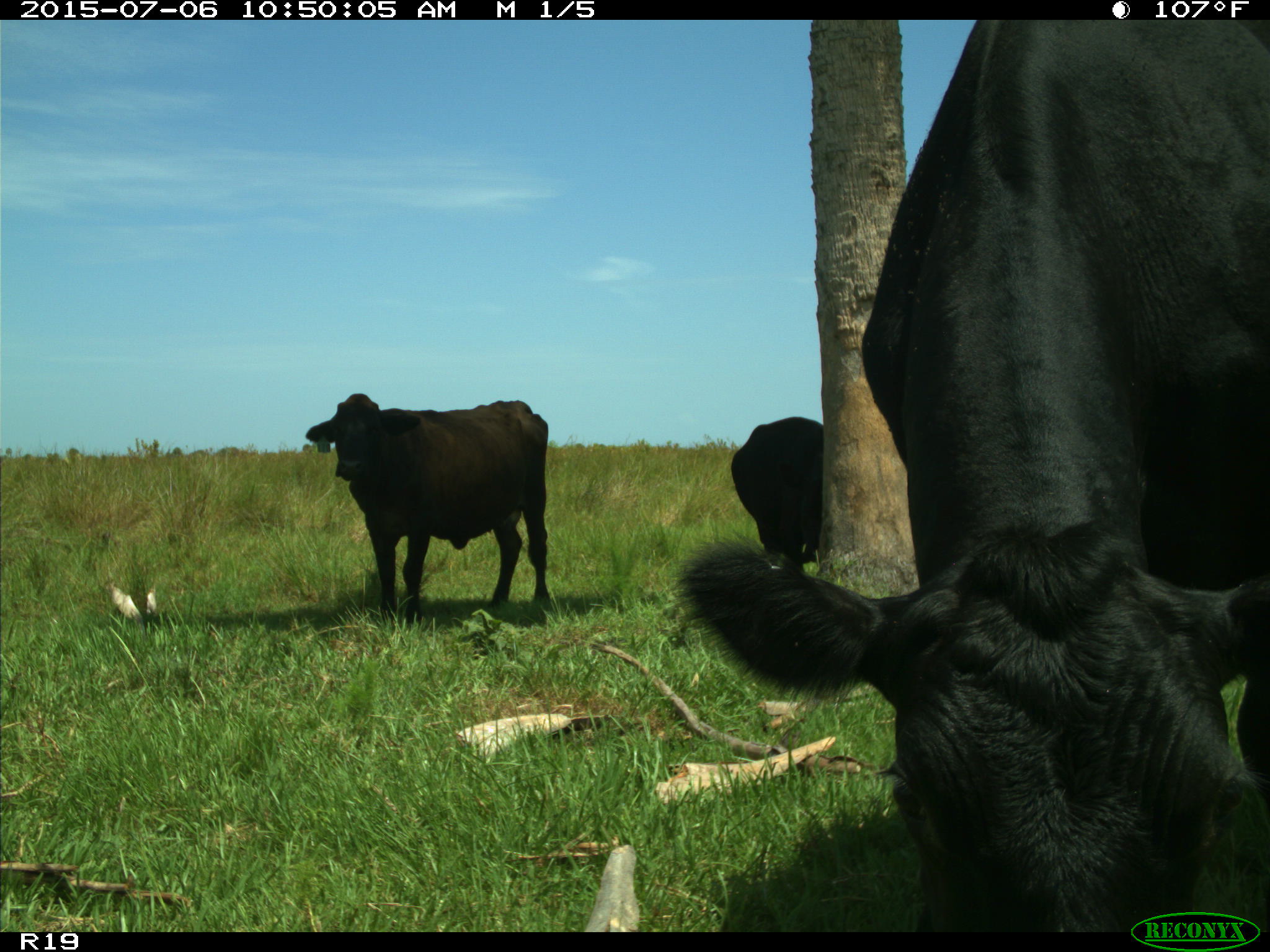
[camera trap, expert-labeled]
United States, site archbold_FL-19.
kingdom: Animalia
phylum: Chordata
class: Mammalia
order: Artiodactyla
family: Bovidae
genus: Bos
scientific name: Bos taurus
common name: domestic cow